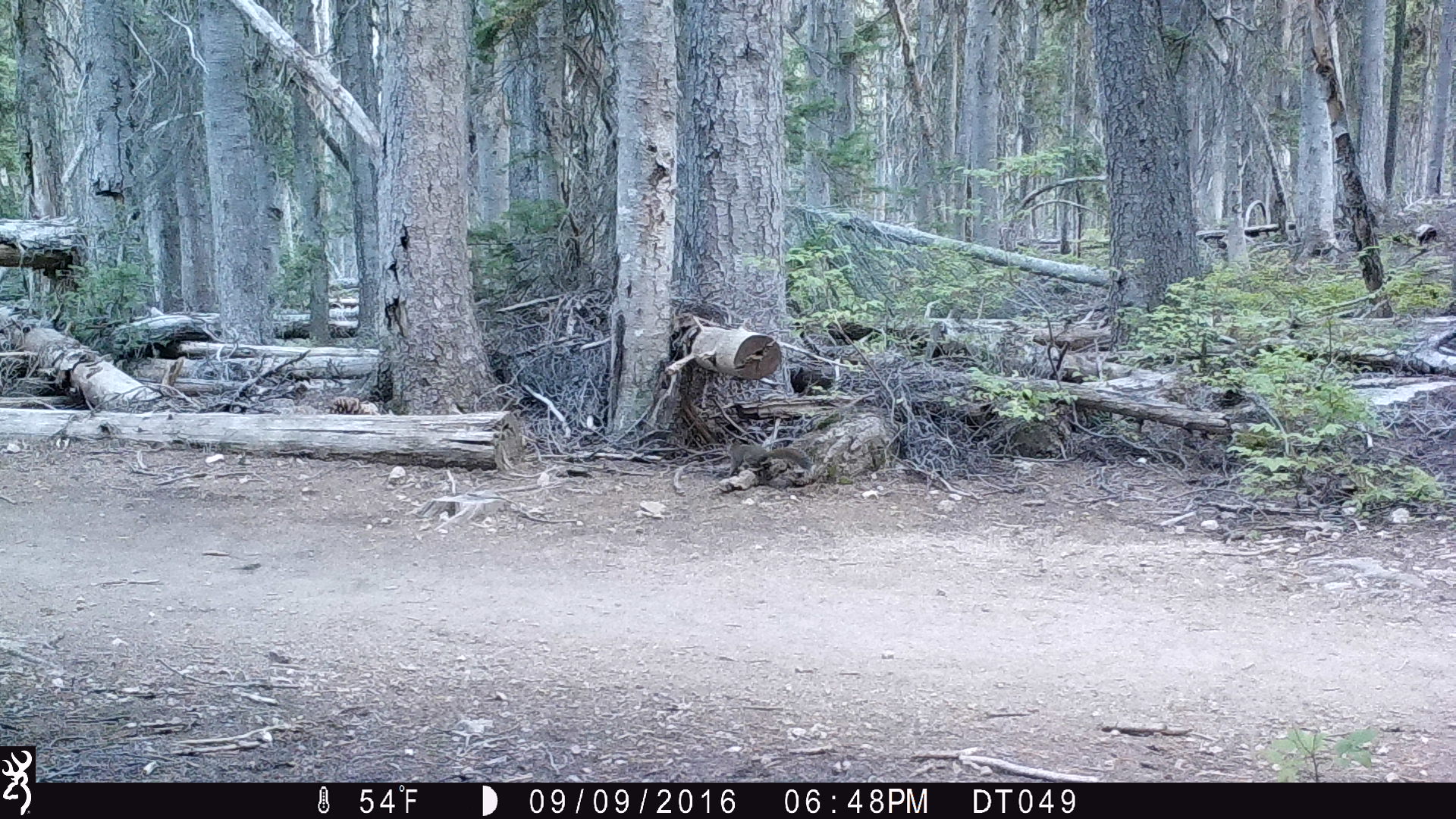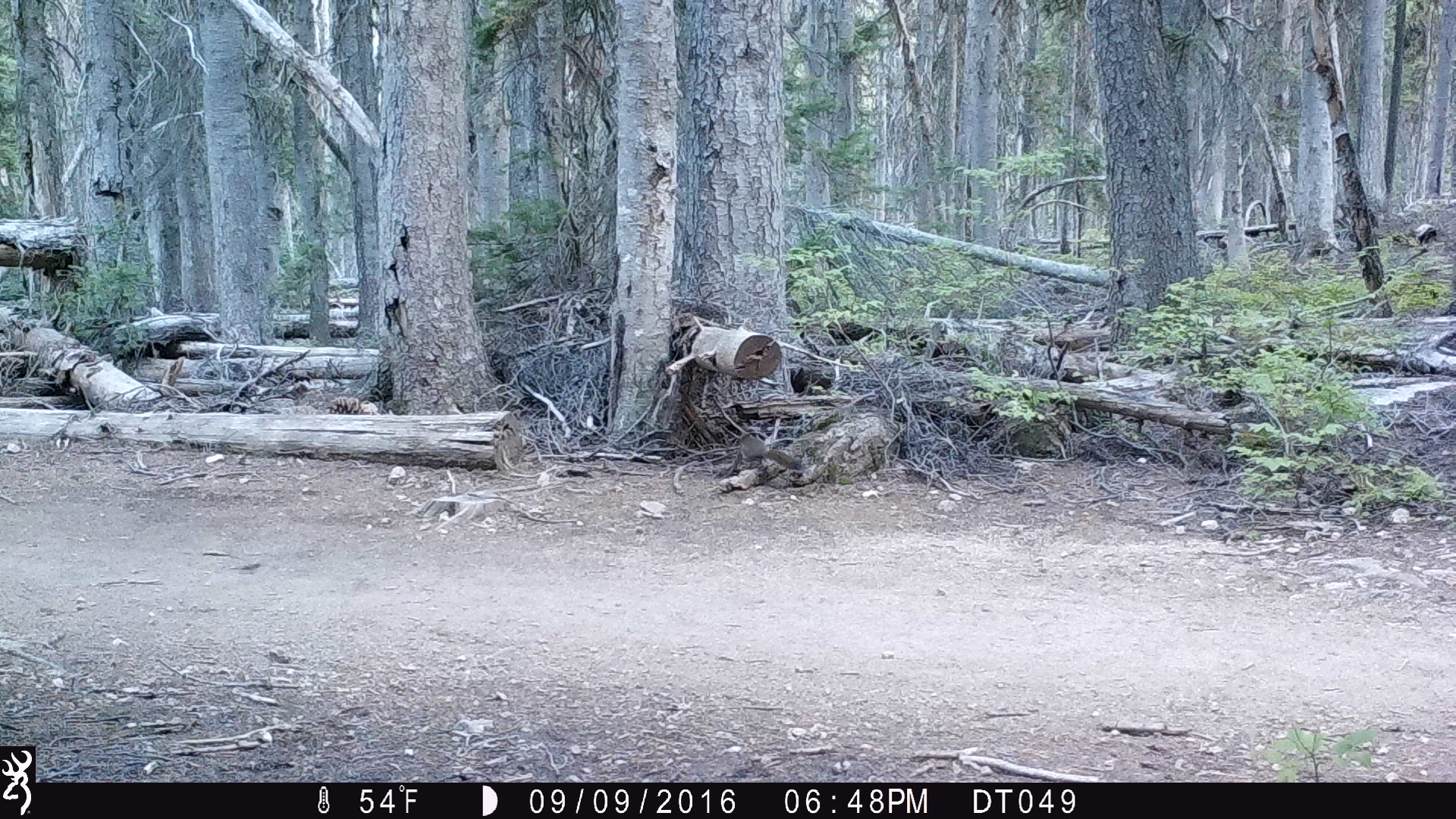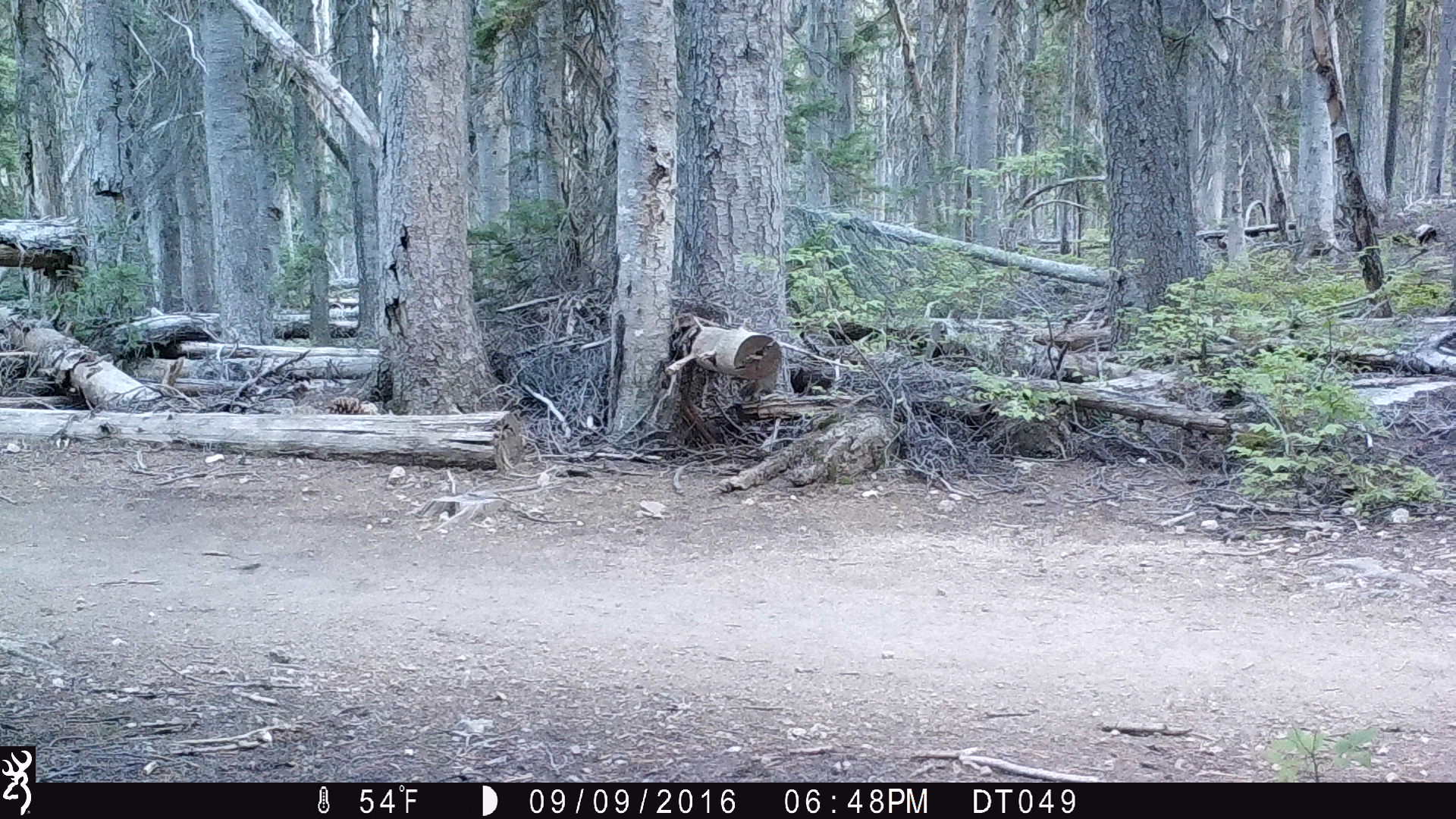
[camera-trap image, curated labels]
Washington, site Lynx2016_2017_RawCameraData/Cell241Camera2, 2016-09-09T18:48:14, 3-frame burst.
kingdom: Animalia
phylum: Chordata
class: Mammalia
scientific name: Mammalia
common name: small mammal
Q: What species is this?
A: Small mammal (Mammalia).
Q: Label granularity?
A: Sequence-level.